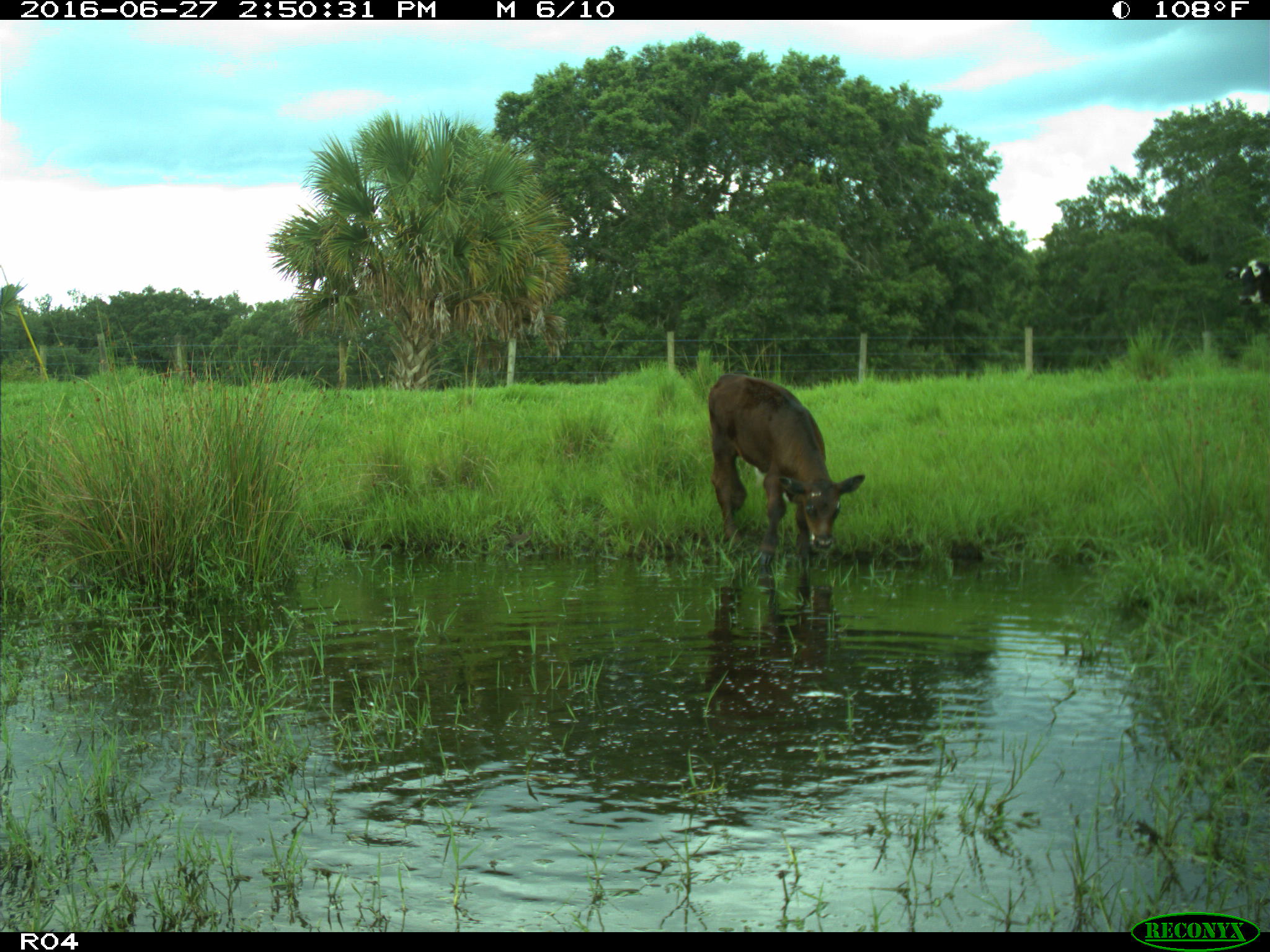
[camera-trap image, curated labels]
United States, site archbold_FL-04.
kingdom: Animalia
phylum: Chordata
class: Mammalia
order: Artiodactyla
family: Bovidae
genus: Bos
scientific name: Bos taurus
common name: domestic cow